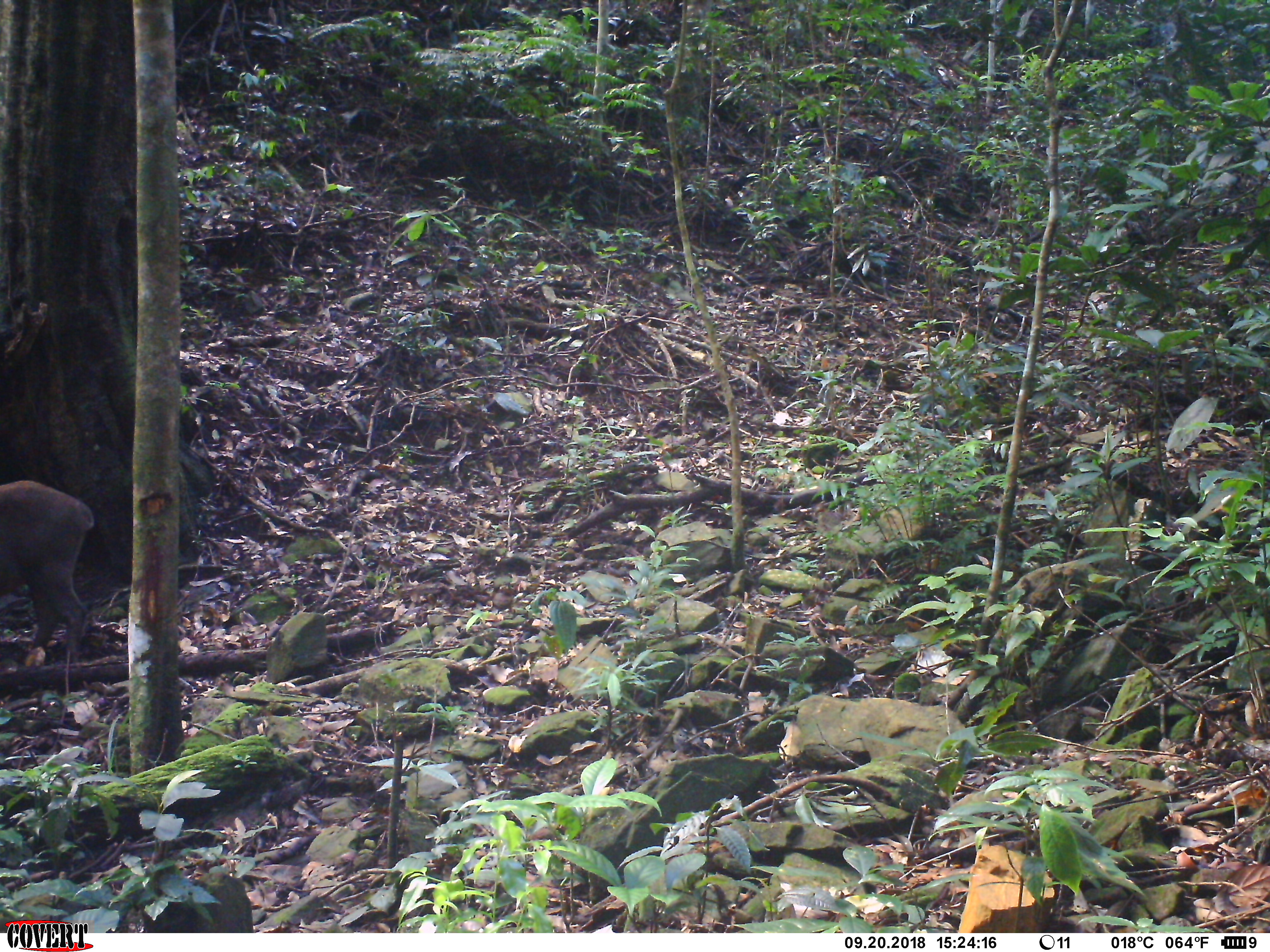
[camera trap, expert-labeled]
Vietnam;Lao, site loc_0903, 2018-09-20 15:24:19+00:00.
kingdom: Animalia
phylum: Chordata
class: Mammalia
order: Artiodactyla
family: Suidae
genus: Sus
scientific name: Sus scrofa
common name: eurasian wild pig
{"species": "eurasian wild pig (Sus scrofa)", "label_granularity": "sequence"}